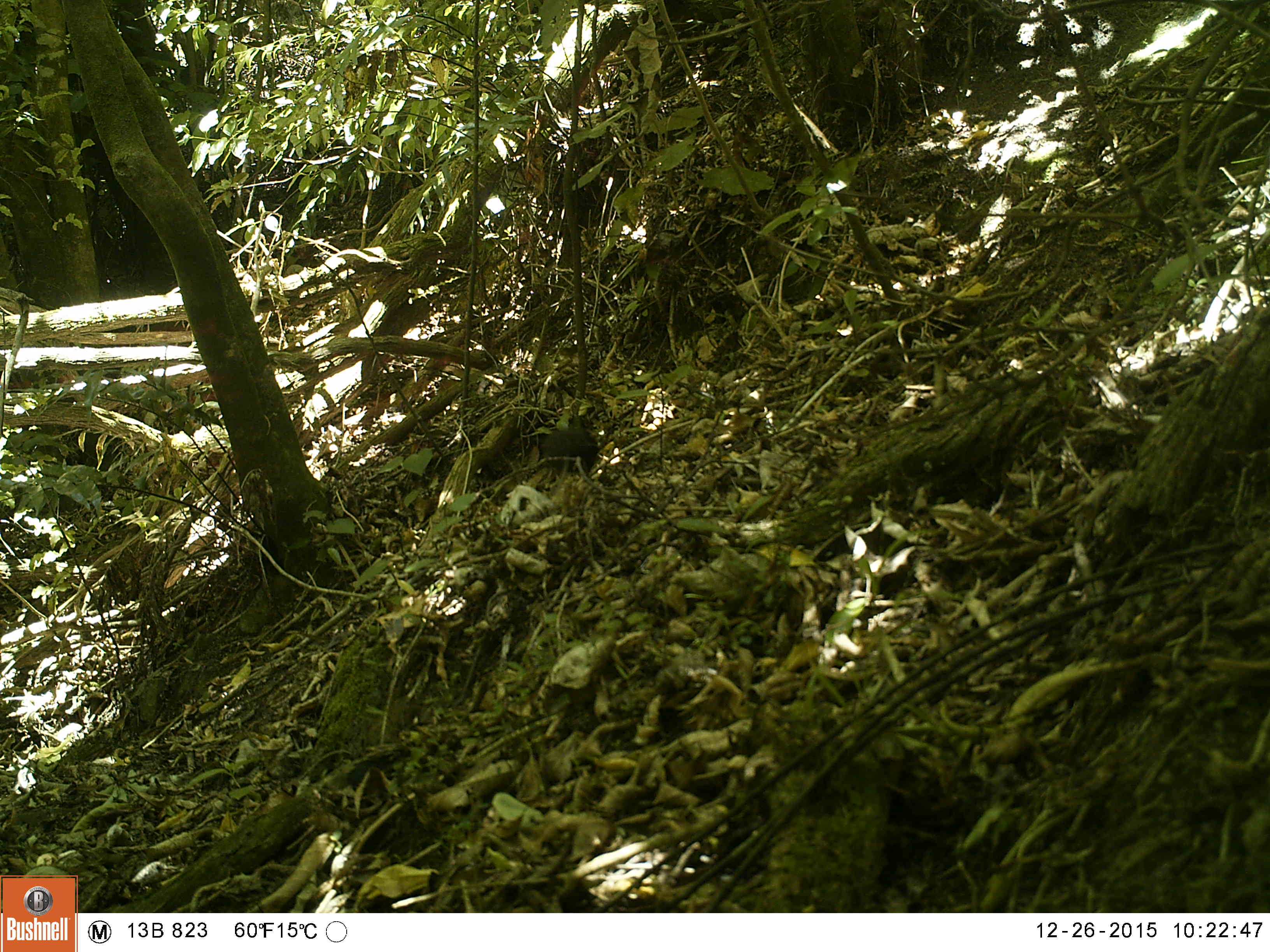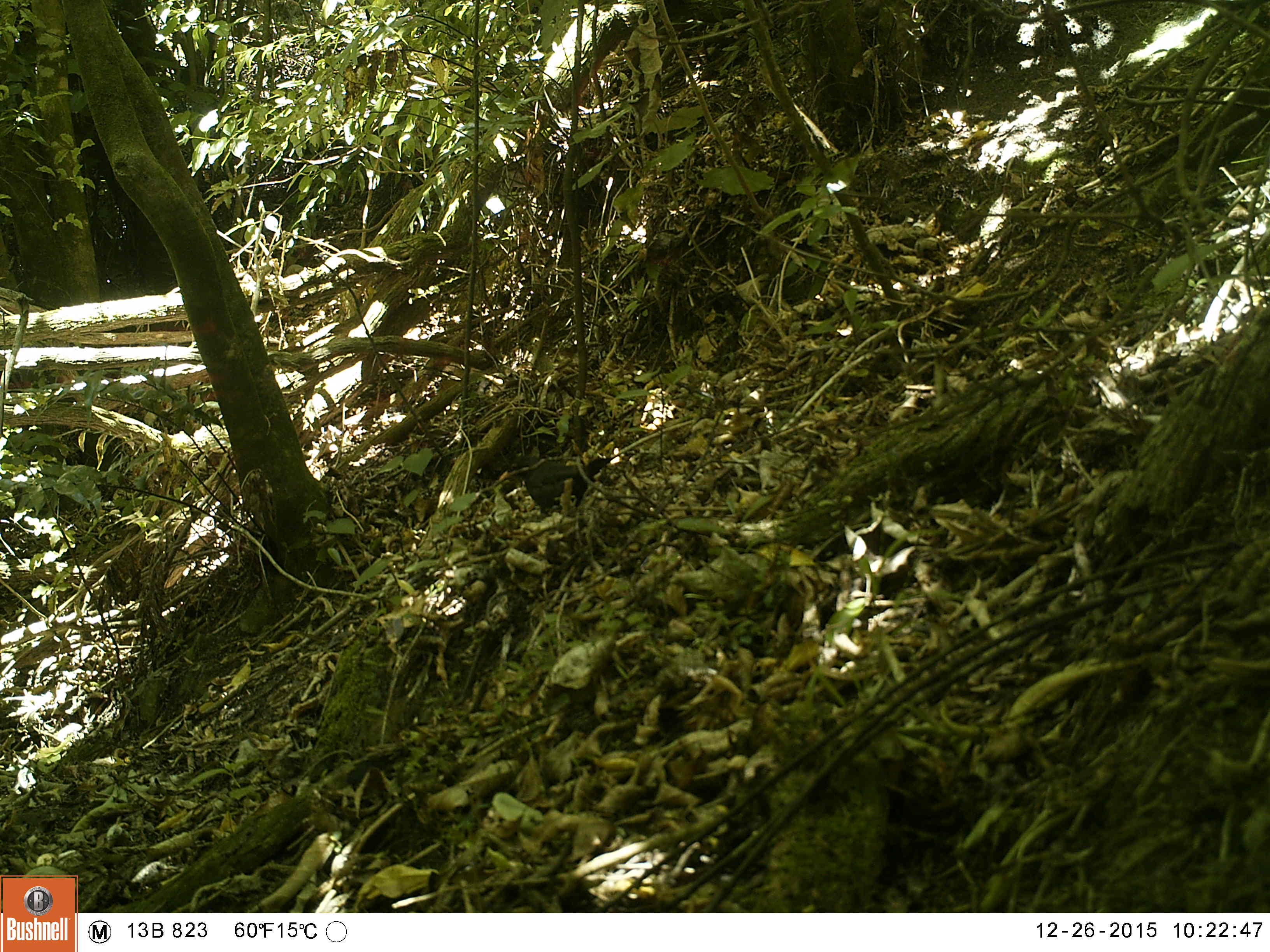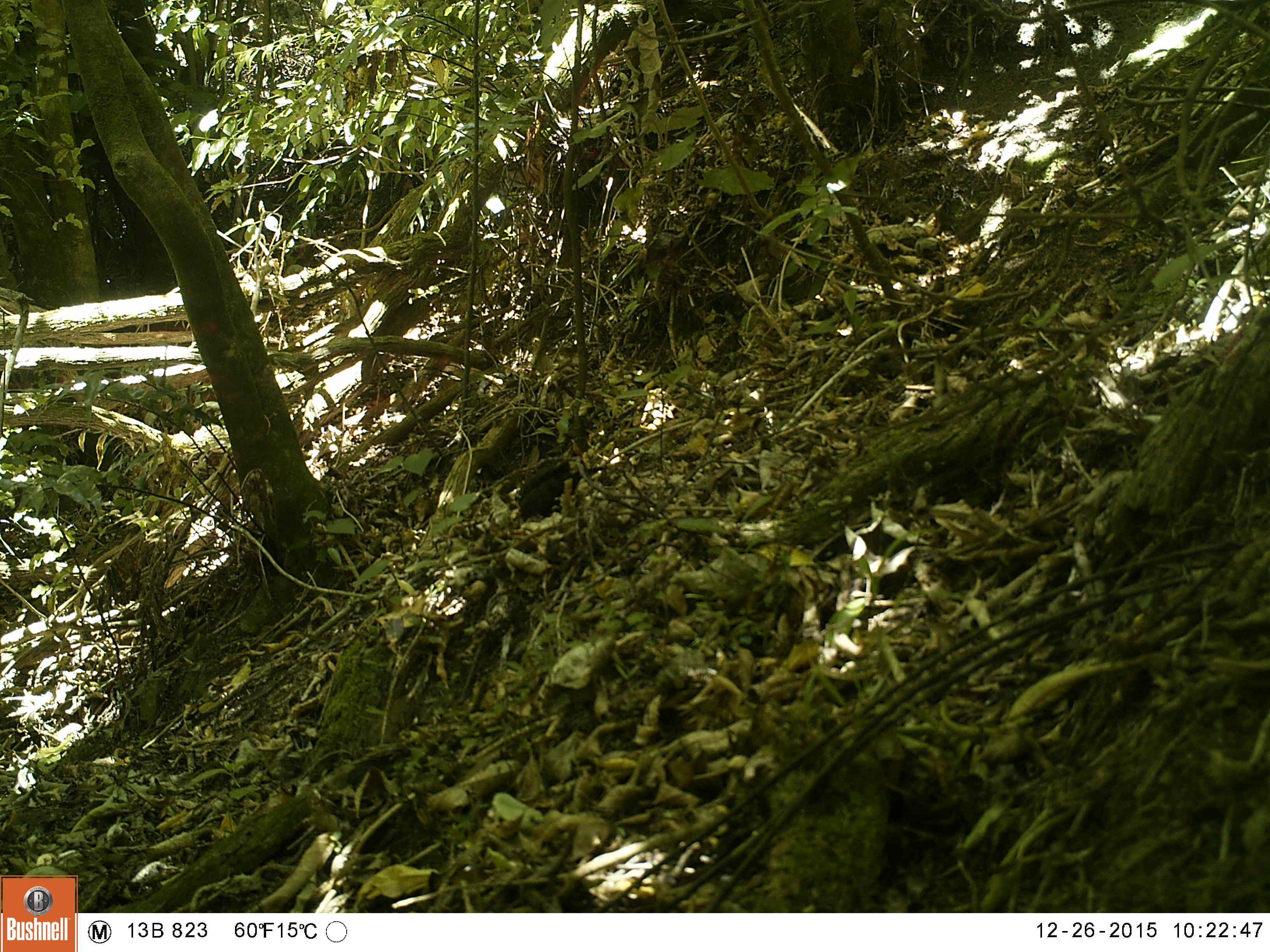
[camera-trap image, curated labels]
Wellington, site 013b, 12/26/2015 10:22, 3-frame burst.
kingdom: Animalia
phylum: Chordata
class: Aves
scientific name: Aves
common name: bird